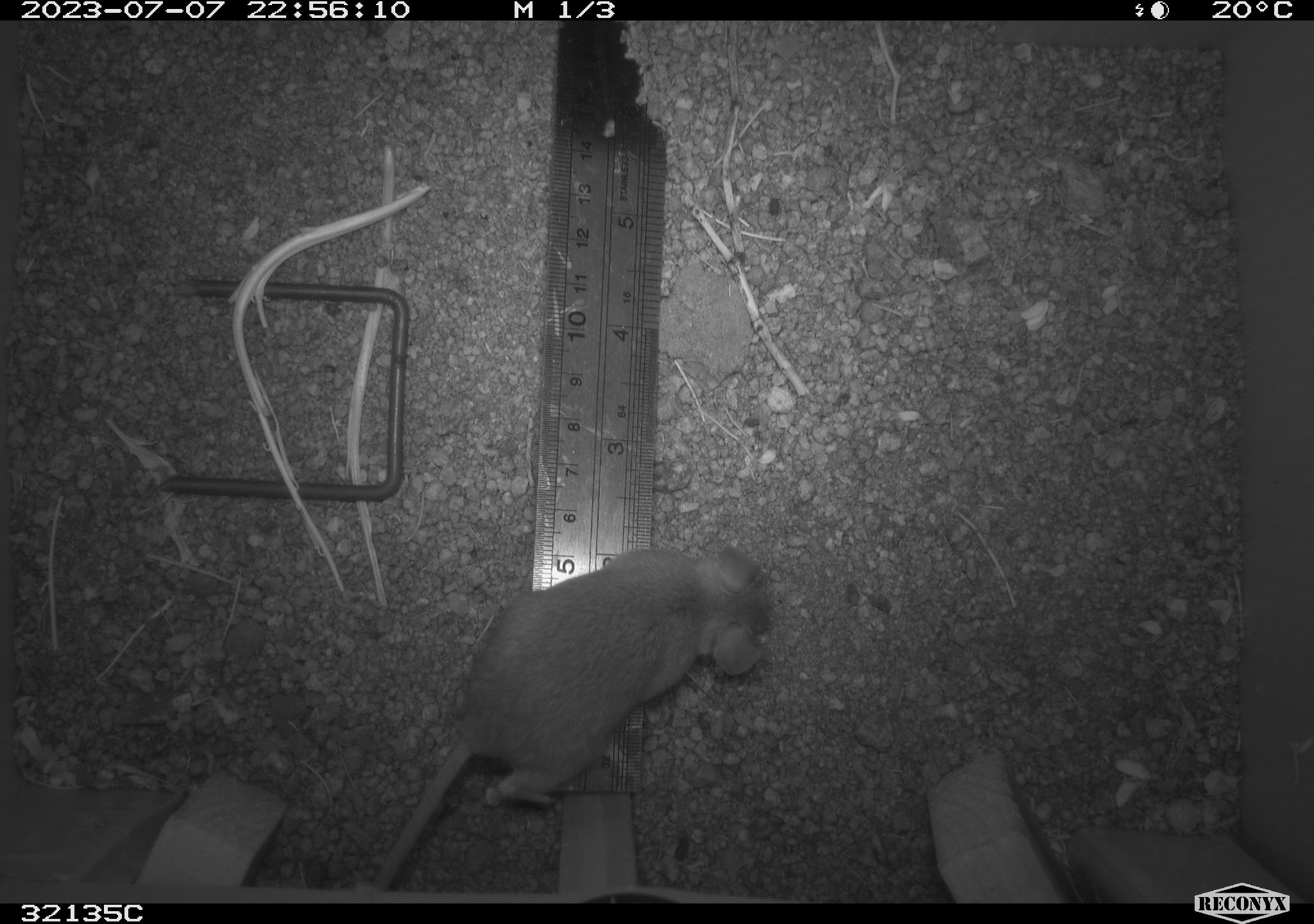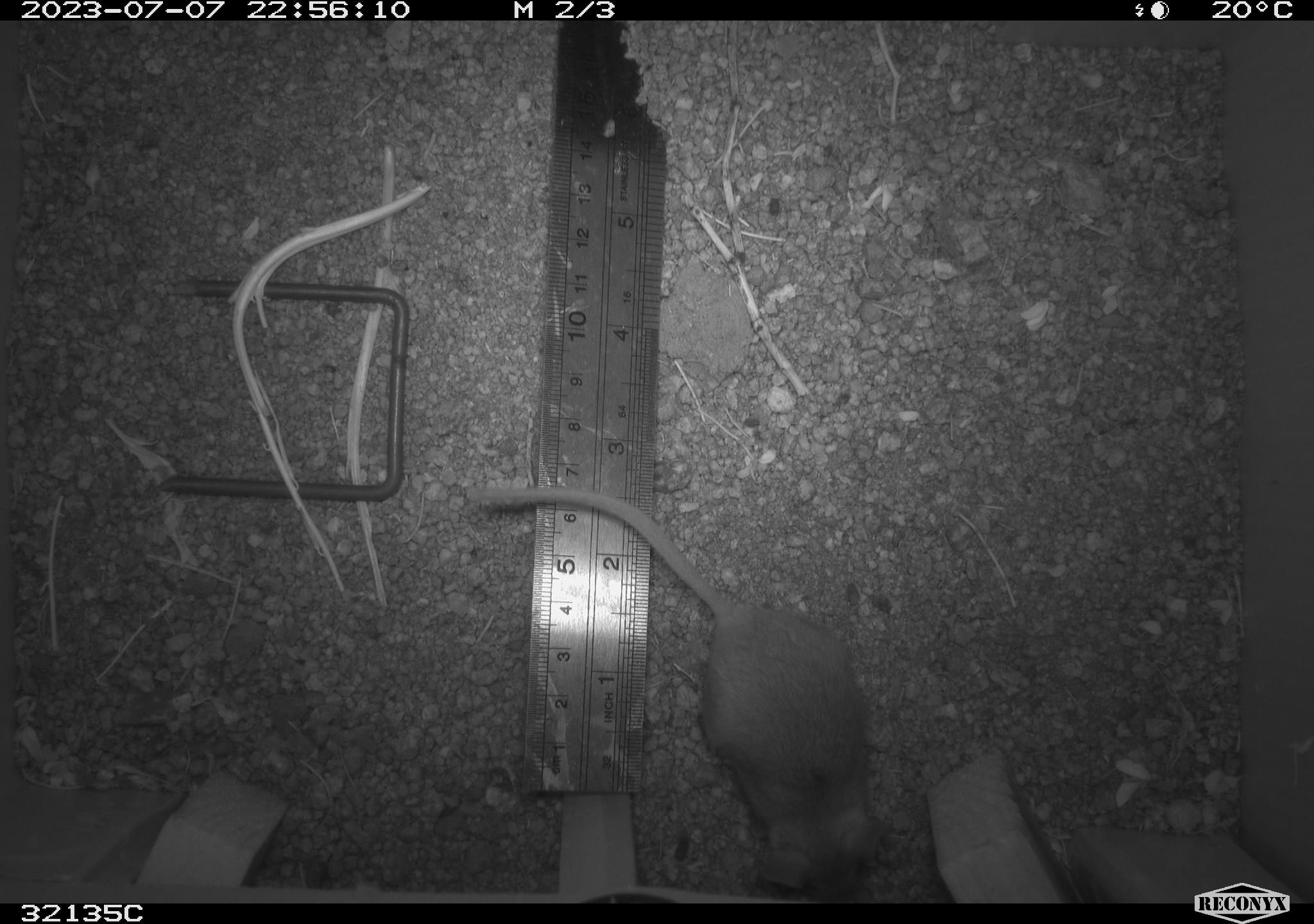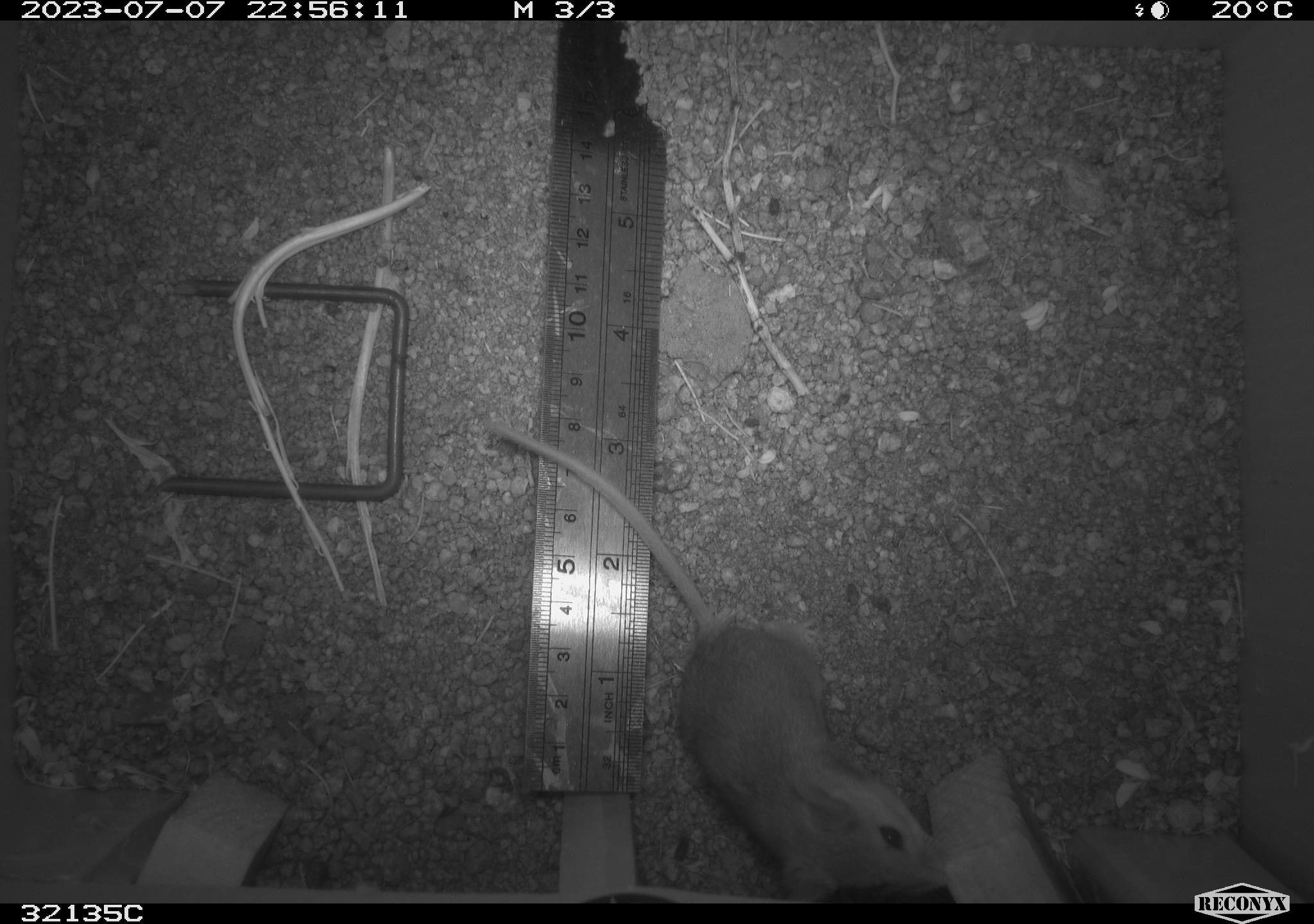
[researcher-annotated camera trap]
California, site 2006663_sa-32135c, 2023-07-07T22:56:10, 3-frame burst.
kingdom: Animalia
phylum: Chordata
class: Mammalia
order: Rodentia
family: Cricetidae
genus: Peromyscus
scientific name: Peromyscus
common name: deer mice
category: peromyscus species